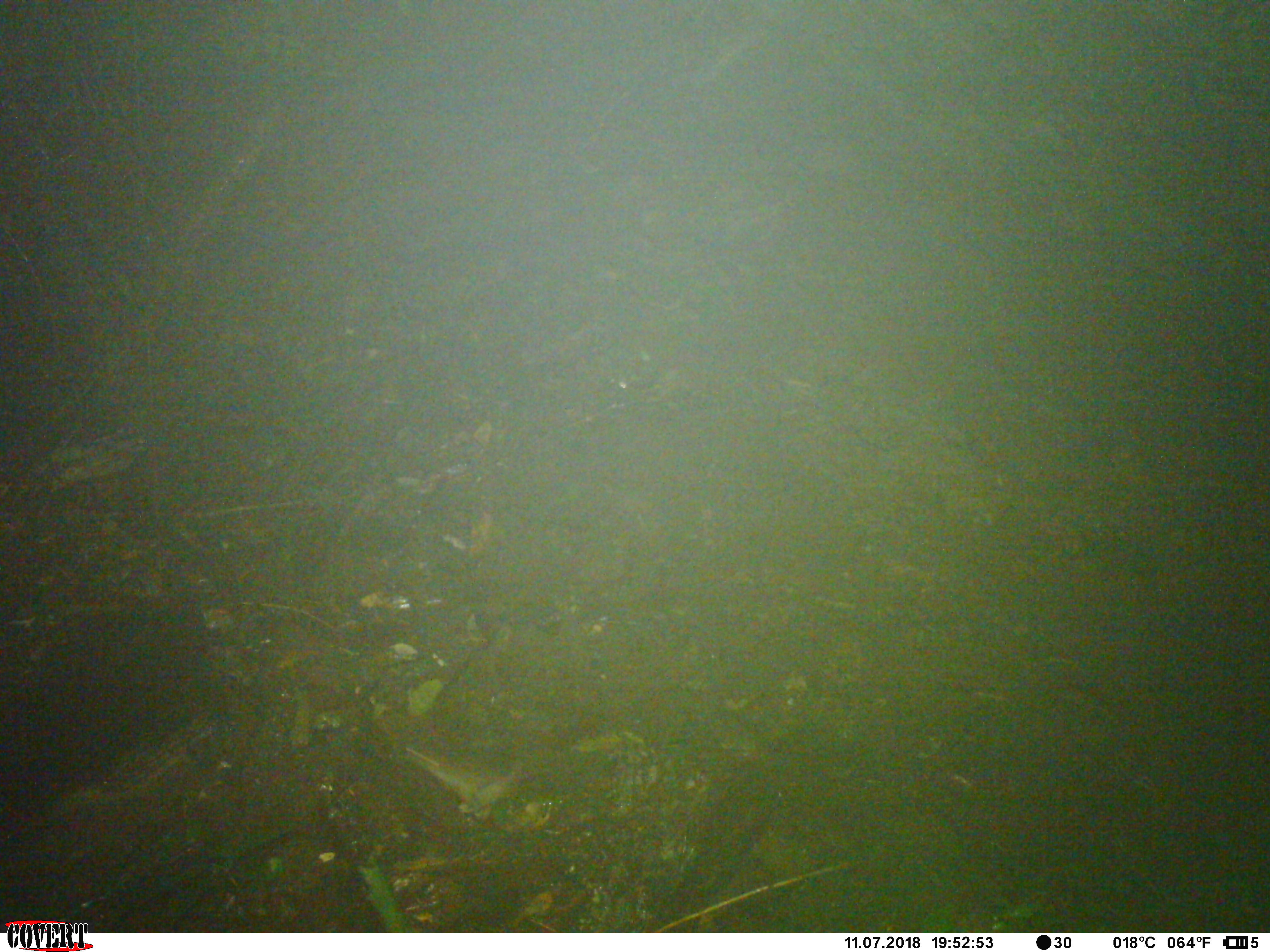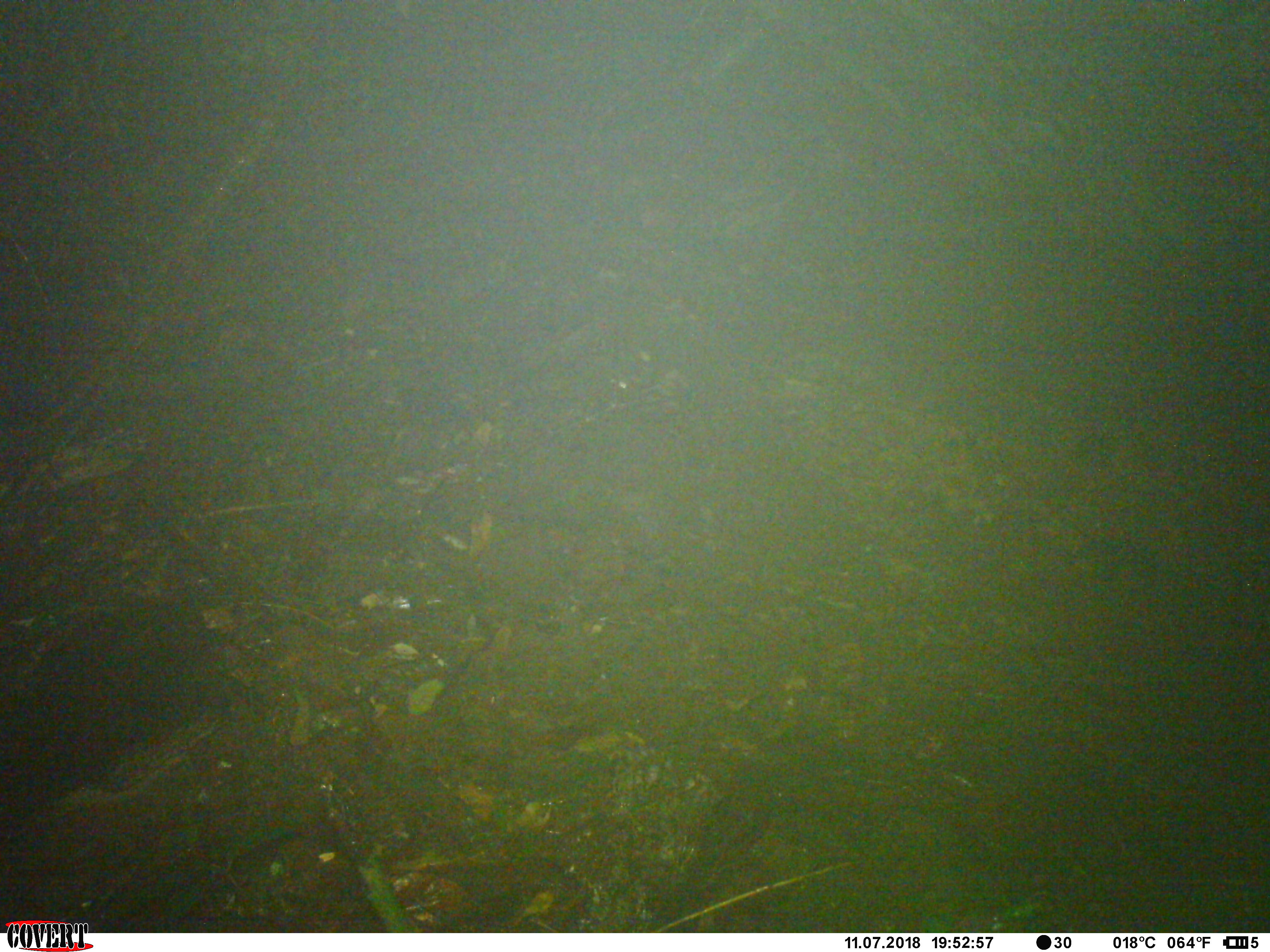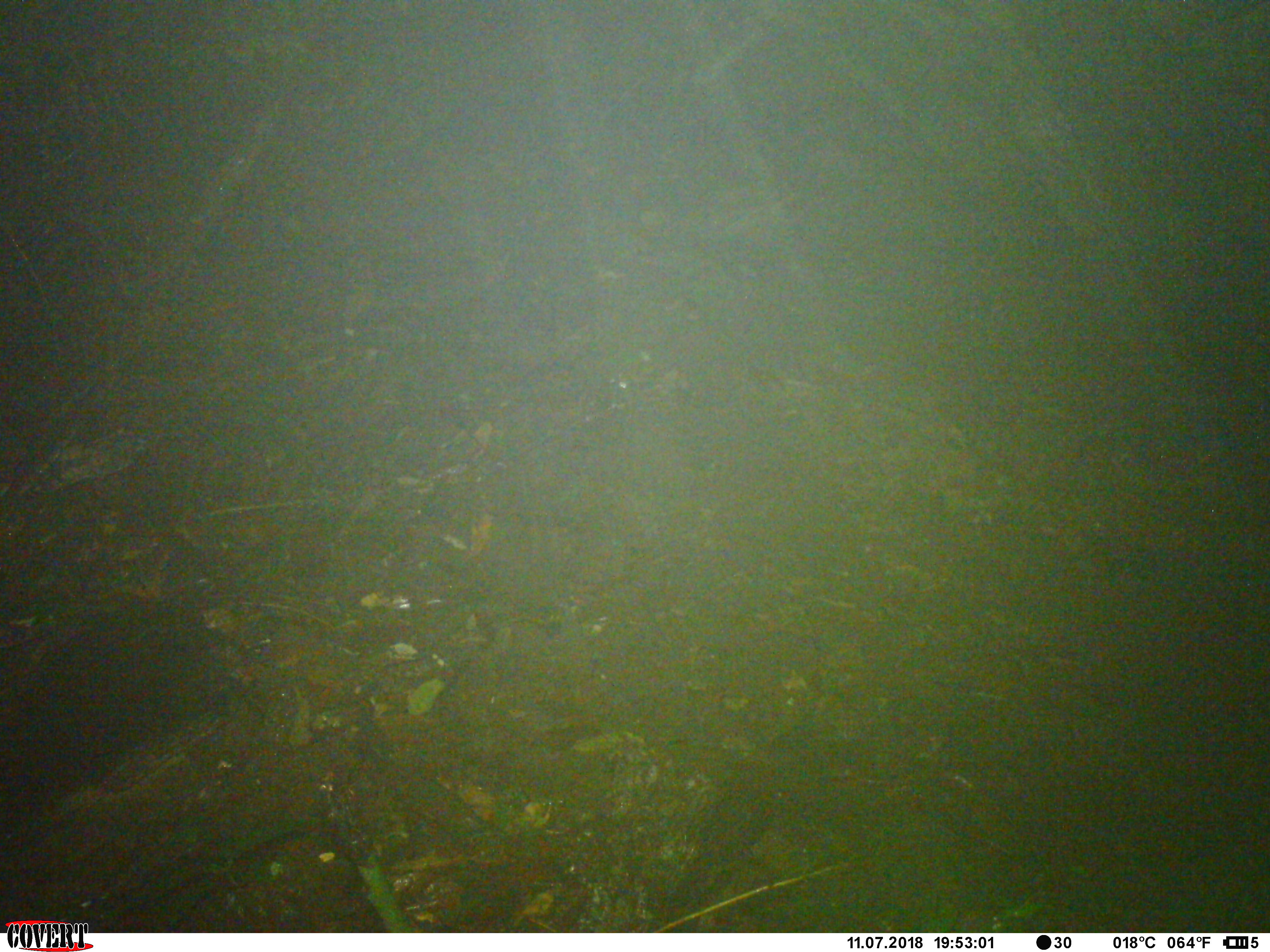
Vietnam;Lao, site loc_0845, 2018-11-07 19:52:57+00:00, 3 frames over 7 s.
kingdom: Animalia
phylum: Chordata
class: Mammalia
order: Rodentia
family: Muridae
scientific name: Muridae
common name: old-world mice and rats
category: unidentified murid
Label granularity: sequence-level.